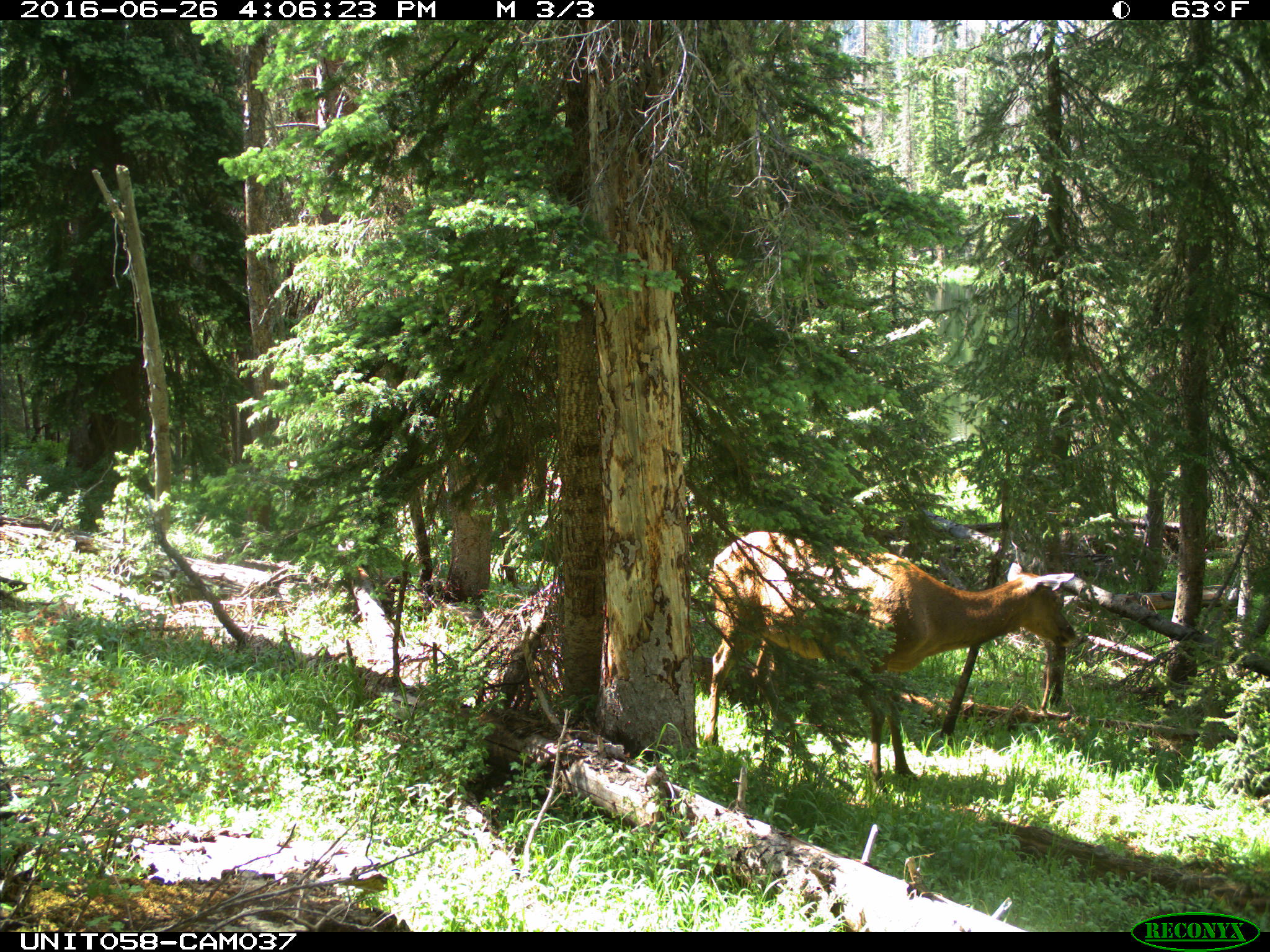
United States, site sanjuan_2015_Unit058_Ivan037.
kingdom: Animalia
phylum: Chordata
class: Mammalia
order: Artiodactyla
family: Cervidae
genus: Cervus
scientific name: Cervus elaphus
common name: red deer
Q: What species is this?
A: Cervus elaphus (red deer).